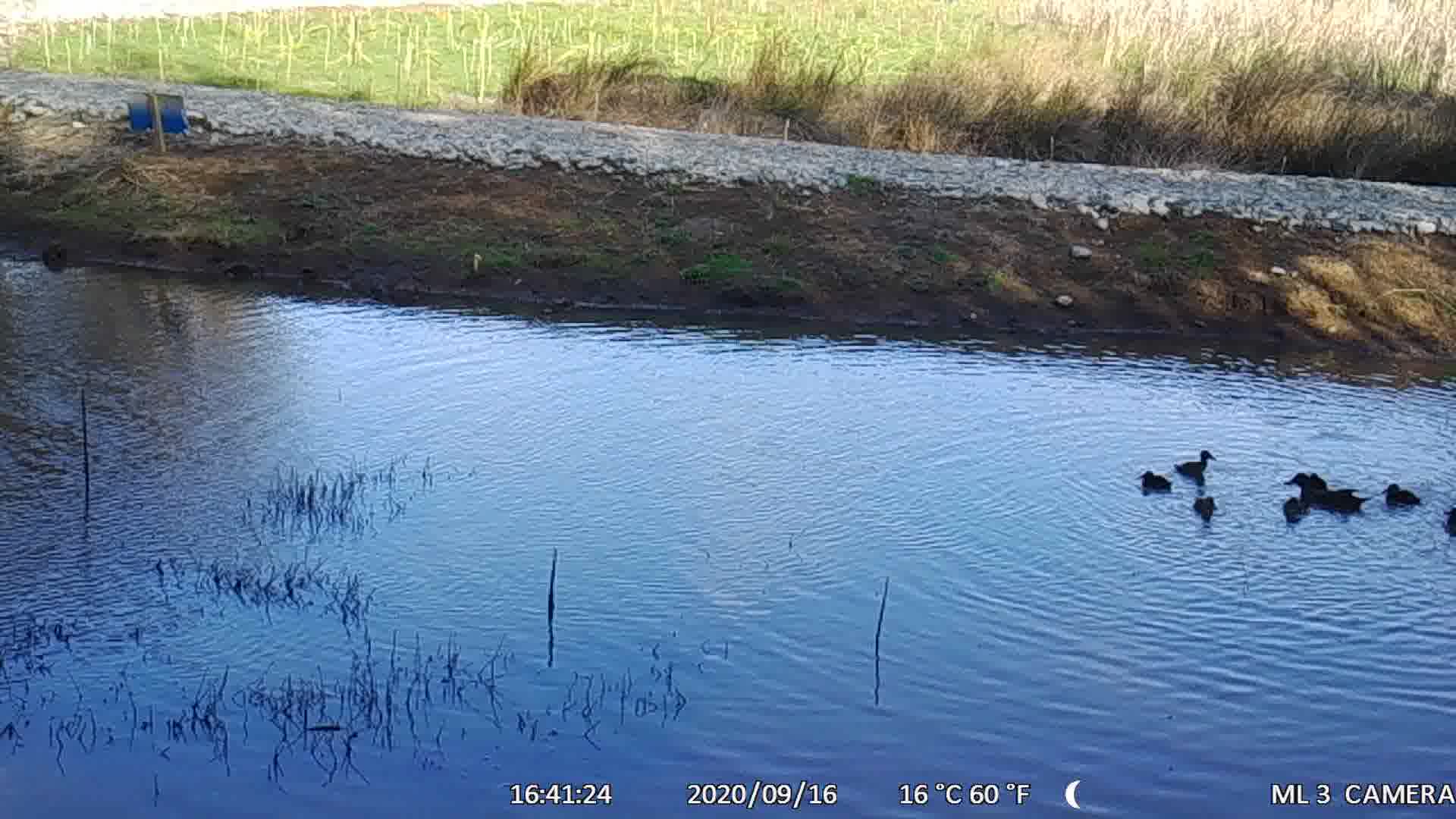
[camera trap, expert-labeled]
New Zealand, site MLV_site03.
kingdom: Animalia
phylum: Chordata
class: Aves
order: Anseriformes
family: Anatidae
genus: Anas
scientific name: Anas chlorotis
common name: brown teal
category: pateke